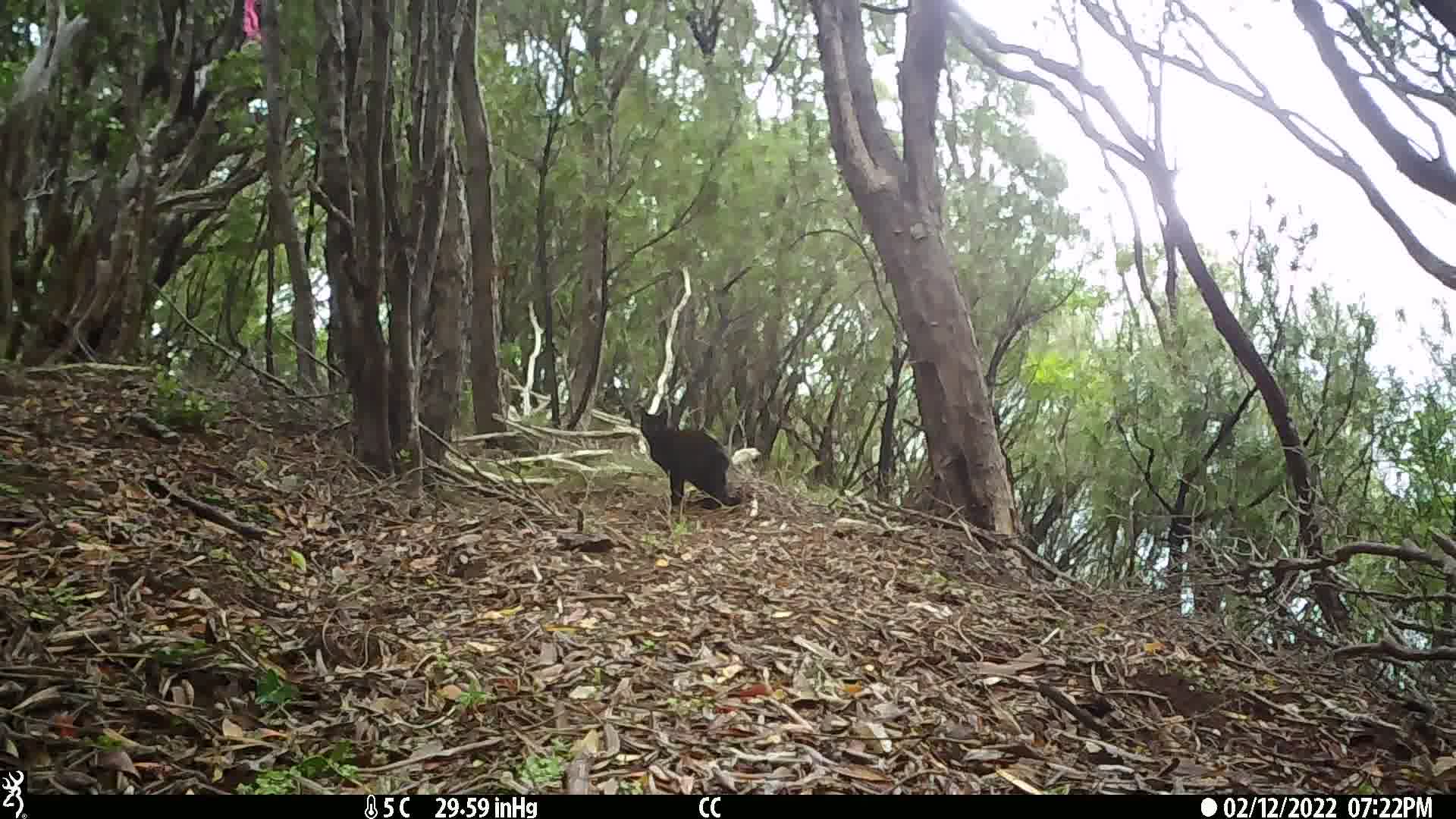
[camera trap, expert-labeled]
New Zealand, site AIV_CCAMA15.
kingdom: Animalia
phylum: Chordata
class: Mammalia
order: Carnivora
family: Felidae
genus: Felis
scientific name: Felis catus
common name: domestic cat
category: cat